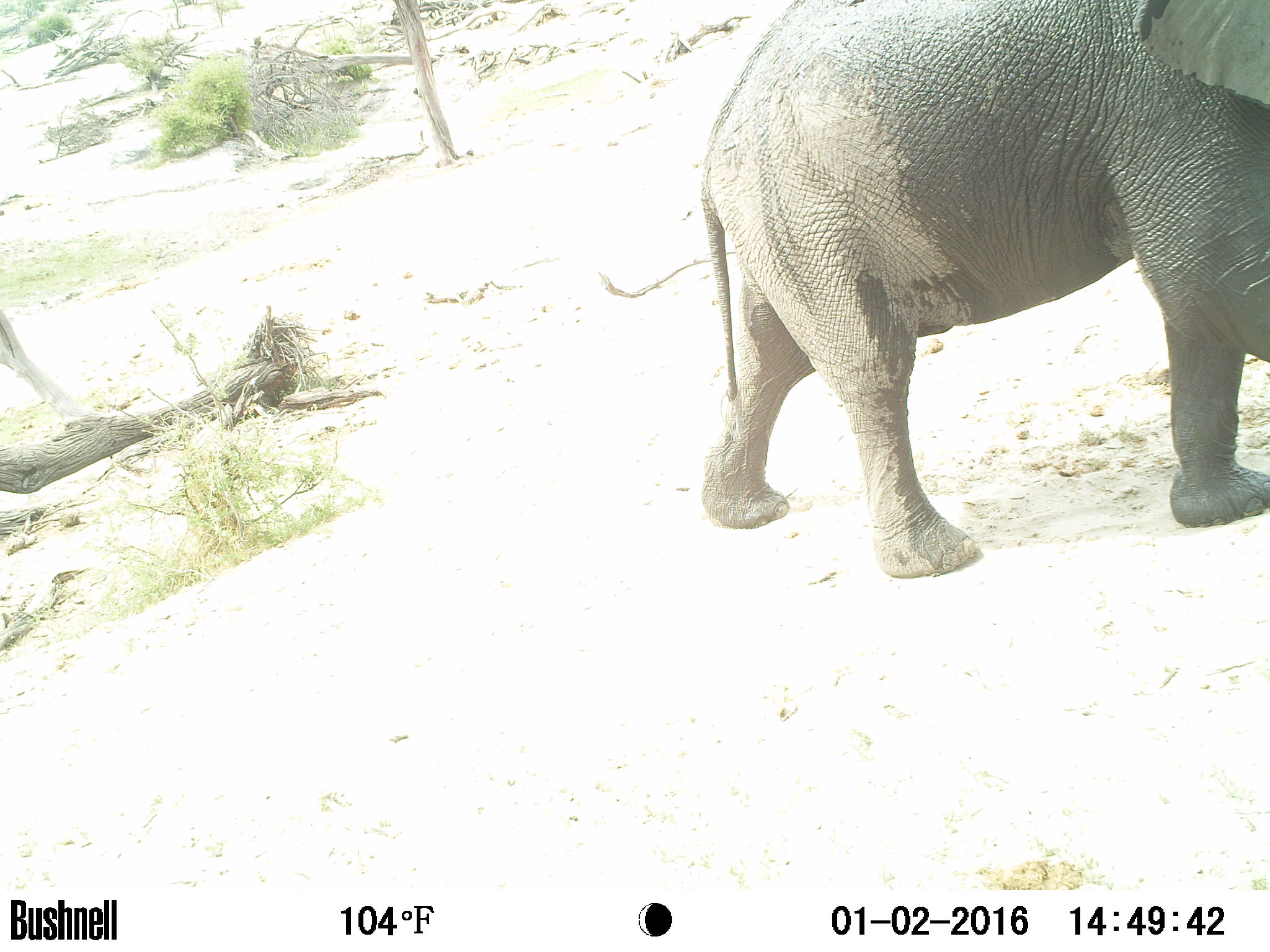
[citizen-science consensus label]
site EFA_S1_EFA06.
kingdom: Animalia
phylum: Chordata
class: Mammalia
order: Proboscidea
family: Elephantidae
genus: Loxodonta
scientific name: Loxodonta africana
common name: african bush elephant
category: elephant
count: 1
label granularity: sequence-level